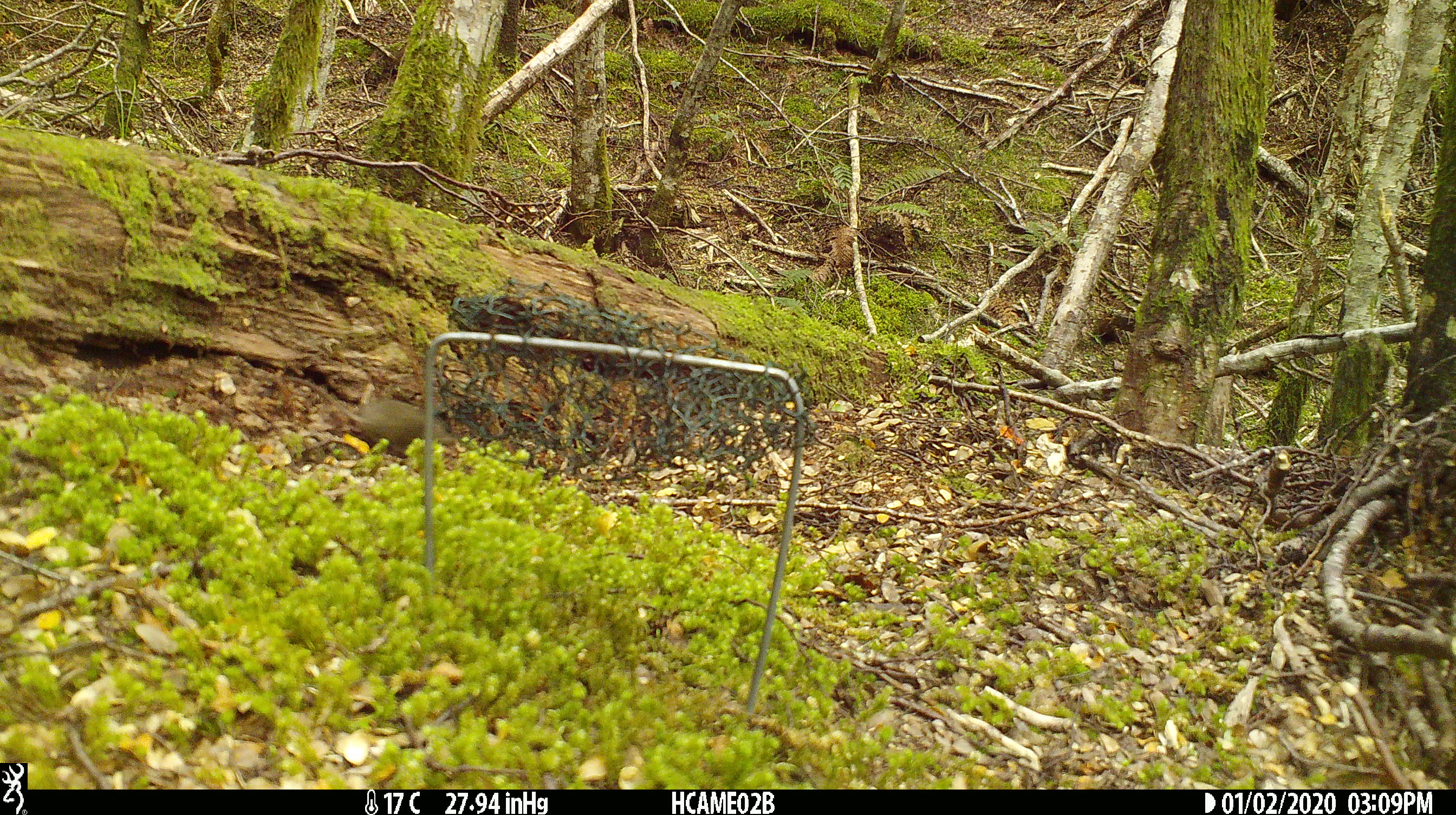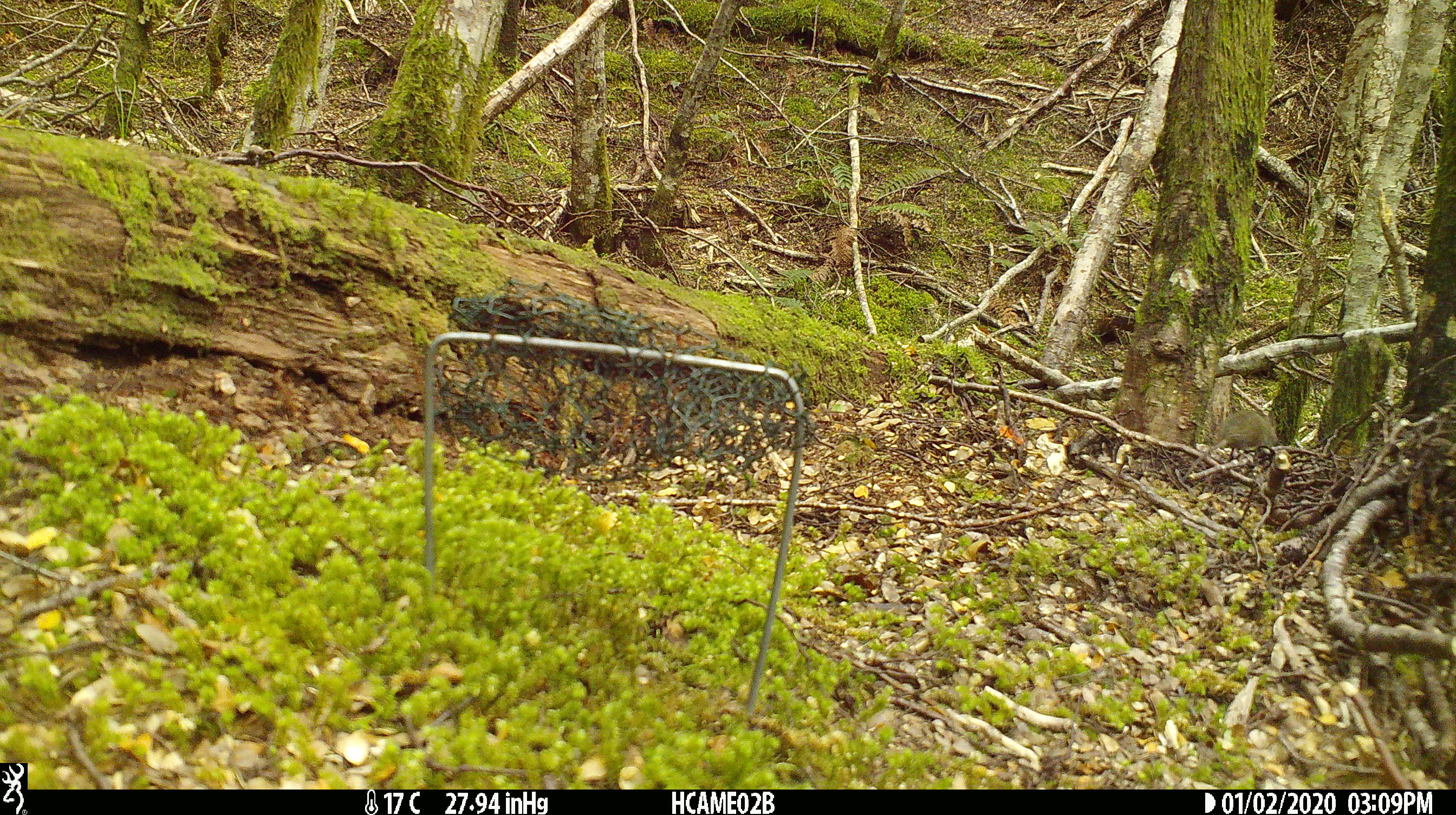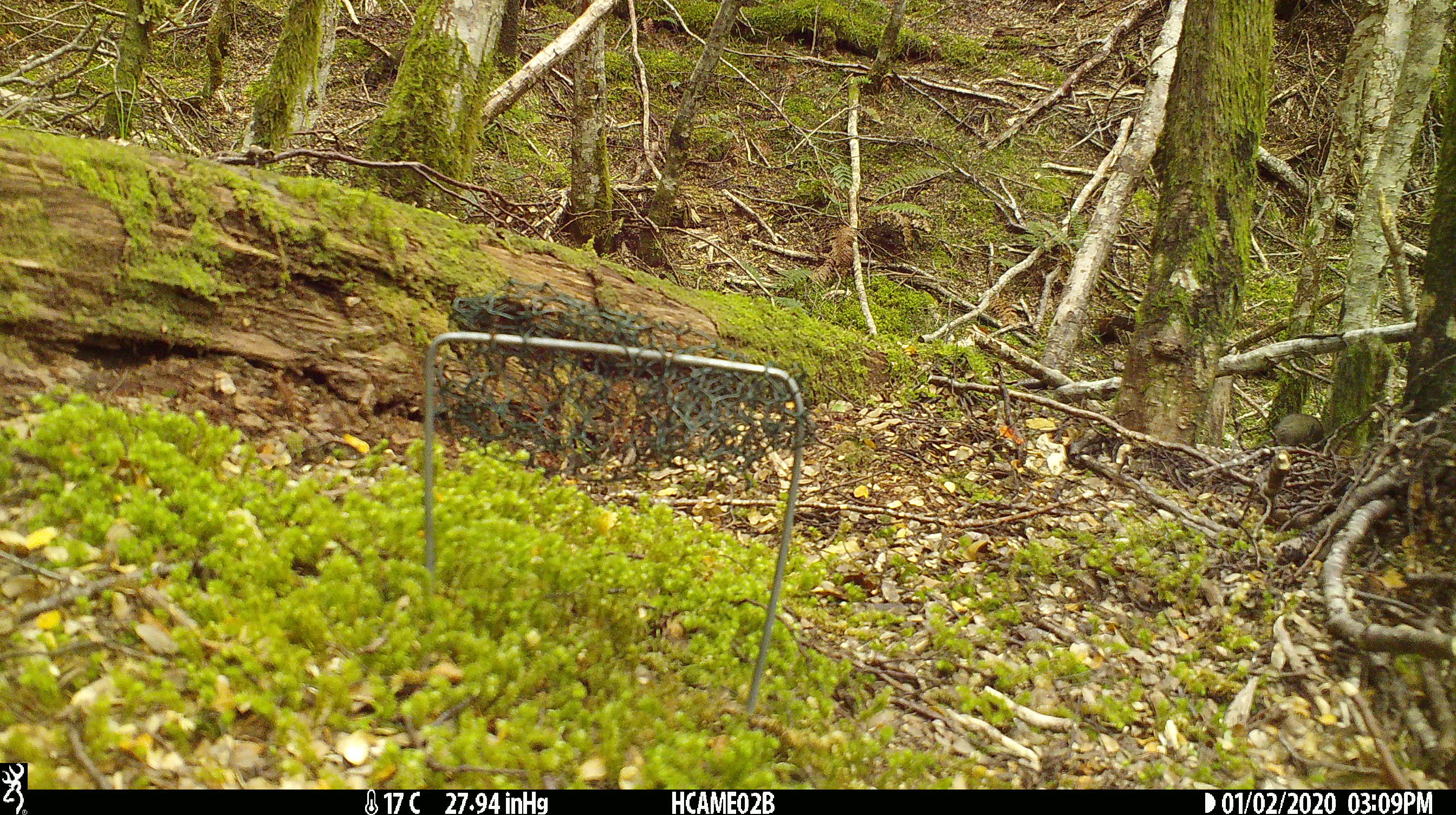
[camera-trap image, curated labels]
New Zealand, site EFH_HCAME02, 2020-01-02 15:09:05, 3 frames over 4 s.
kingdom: Animalia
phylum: Chordata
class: Mammalia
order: Rodentia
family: Muridae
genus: Mus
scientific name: Mus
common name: mouse